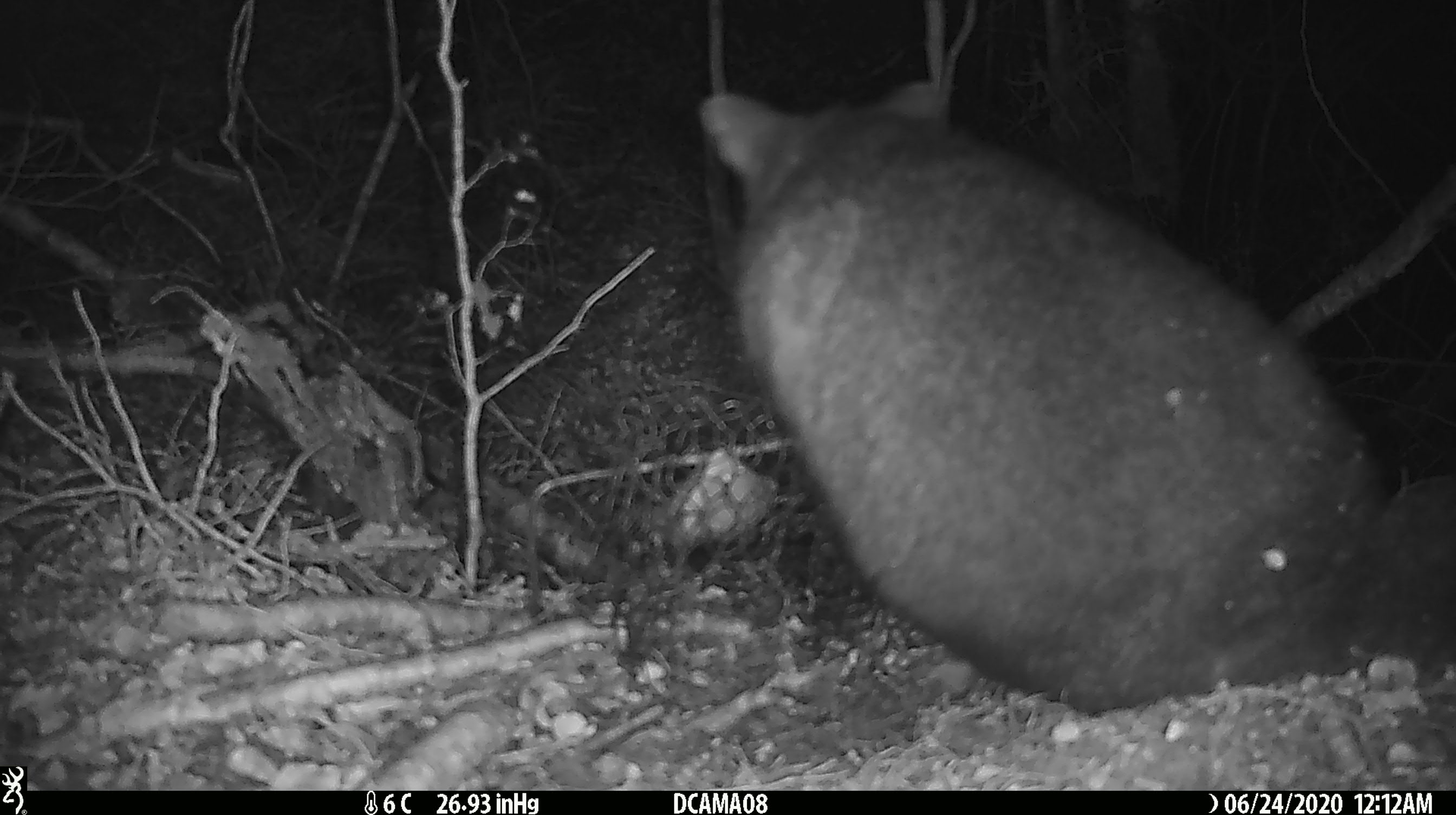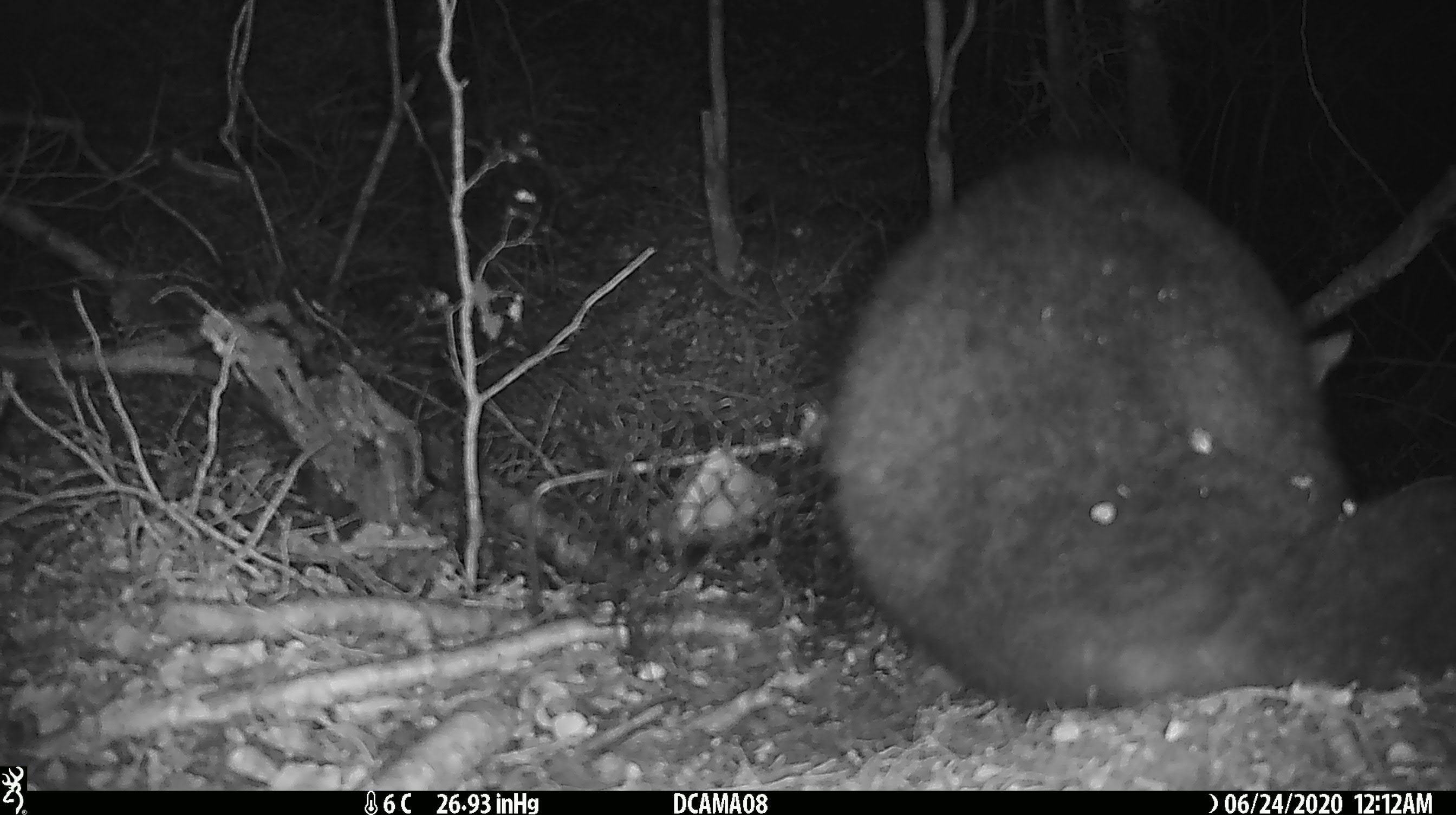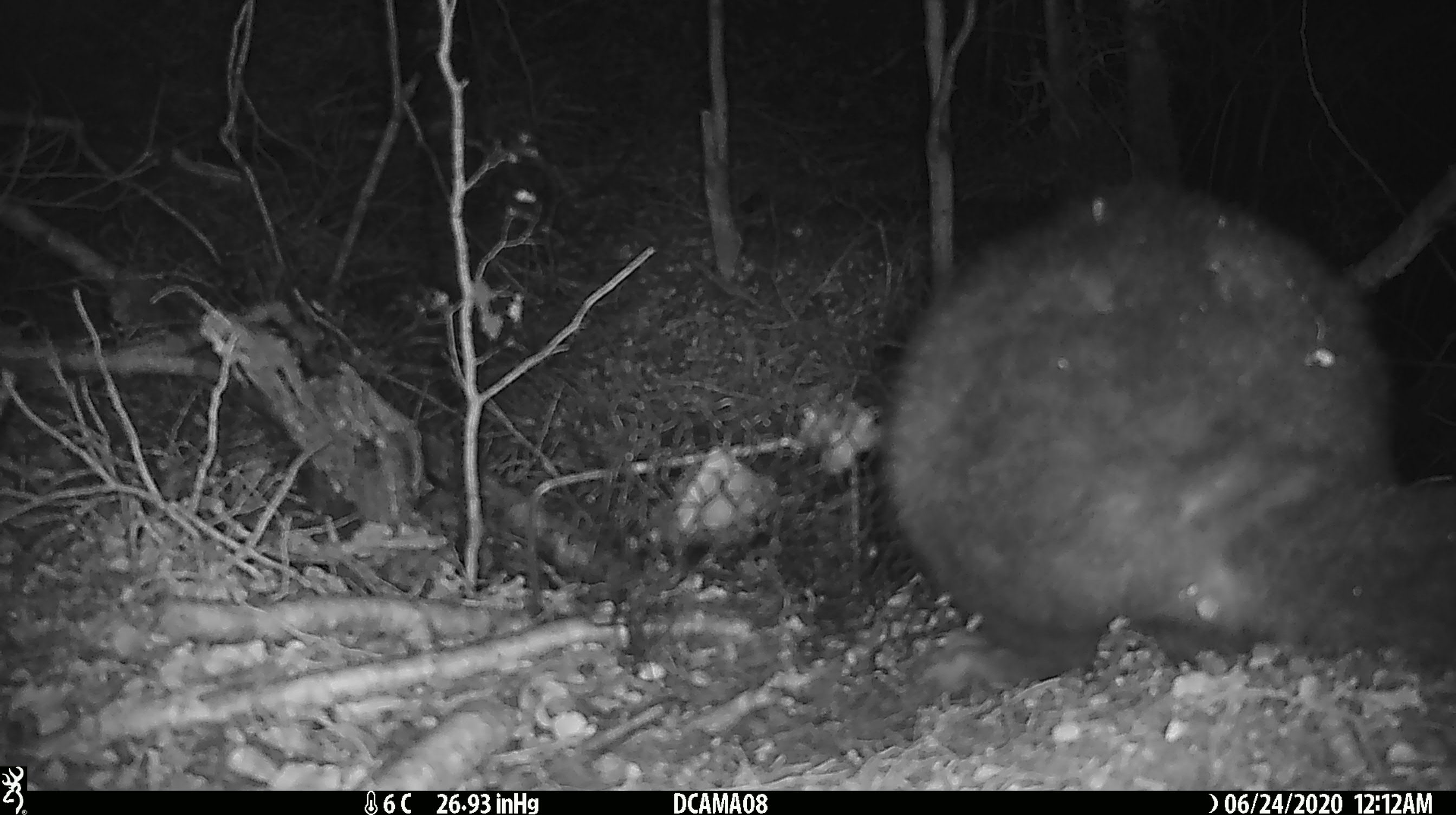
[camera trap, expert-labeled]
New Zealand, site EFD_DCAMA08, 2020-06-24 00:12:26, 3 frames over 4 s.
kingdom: Animalia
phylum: Chordata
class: Mammalia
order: Diprotodontia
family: Phalangeridae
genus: Trichosurus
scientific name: Trichosurus vulpecula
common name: common brushtail possum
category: possum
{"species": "possum (common brushtail possum) (Trichosurus vulpecula)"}